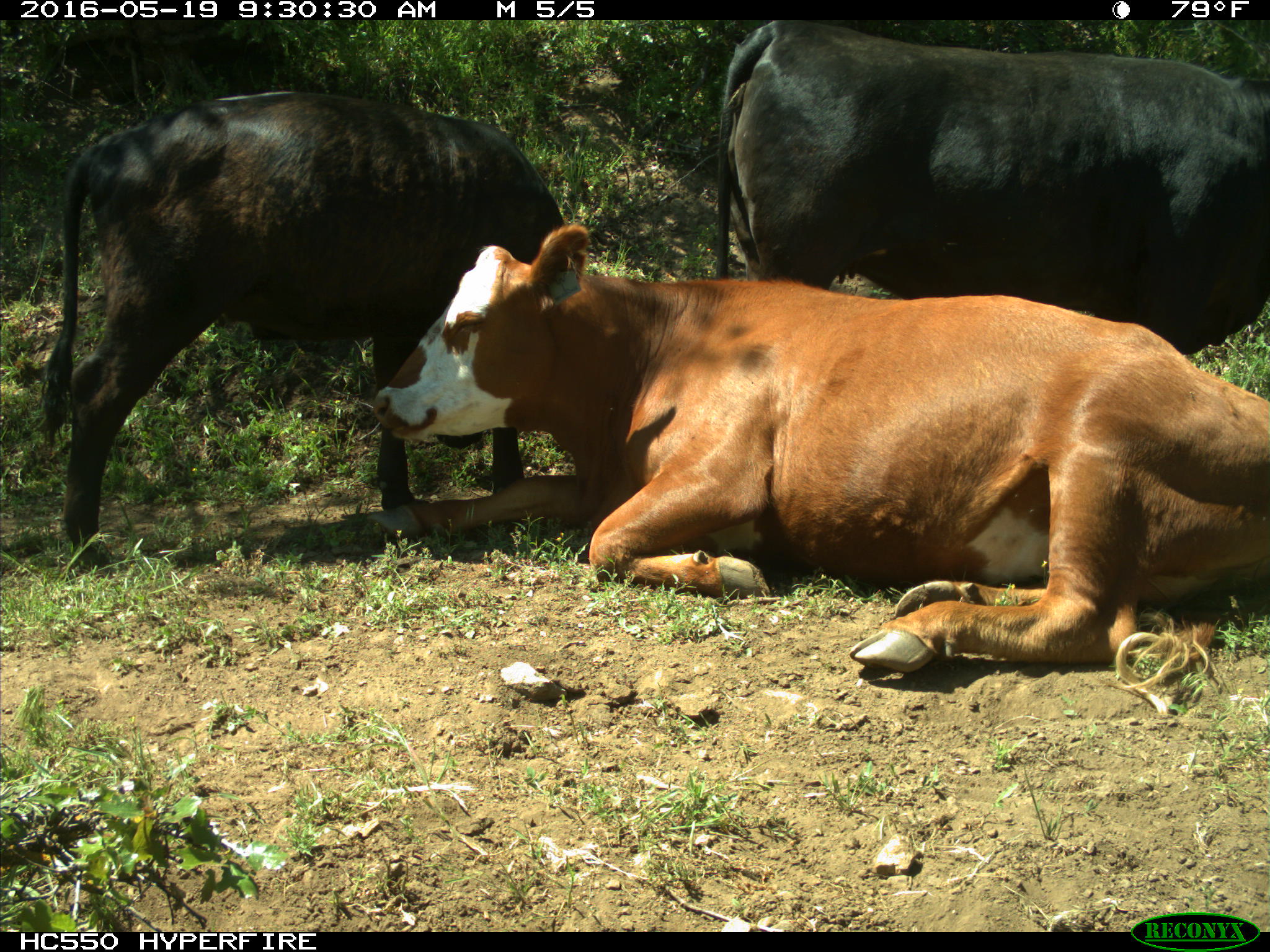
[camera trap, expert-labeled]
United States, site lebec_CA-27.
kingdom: Animalia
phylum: Chordata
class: Mammalia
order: Artiodactyla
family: Bovidae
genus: Bos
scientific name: Bos taurus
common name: domestic cow